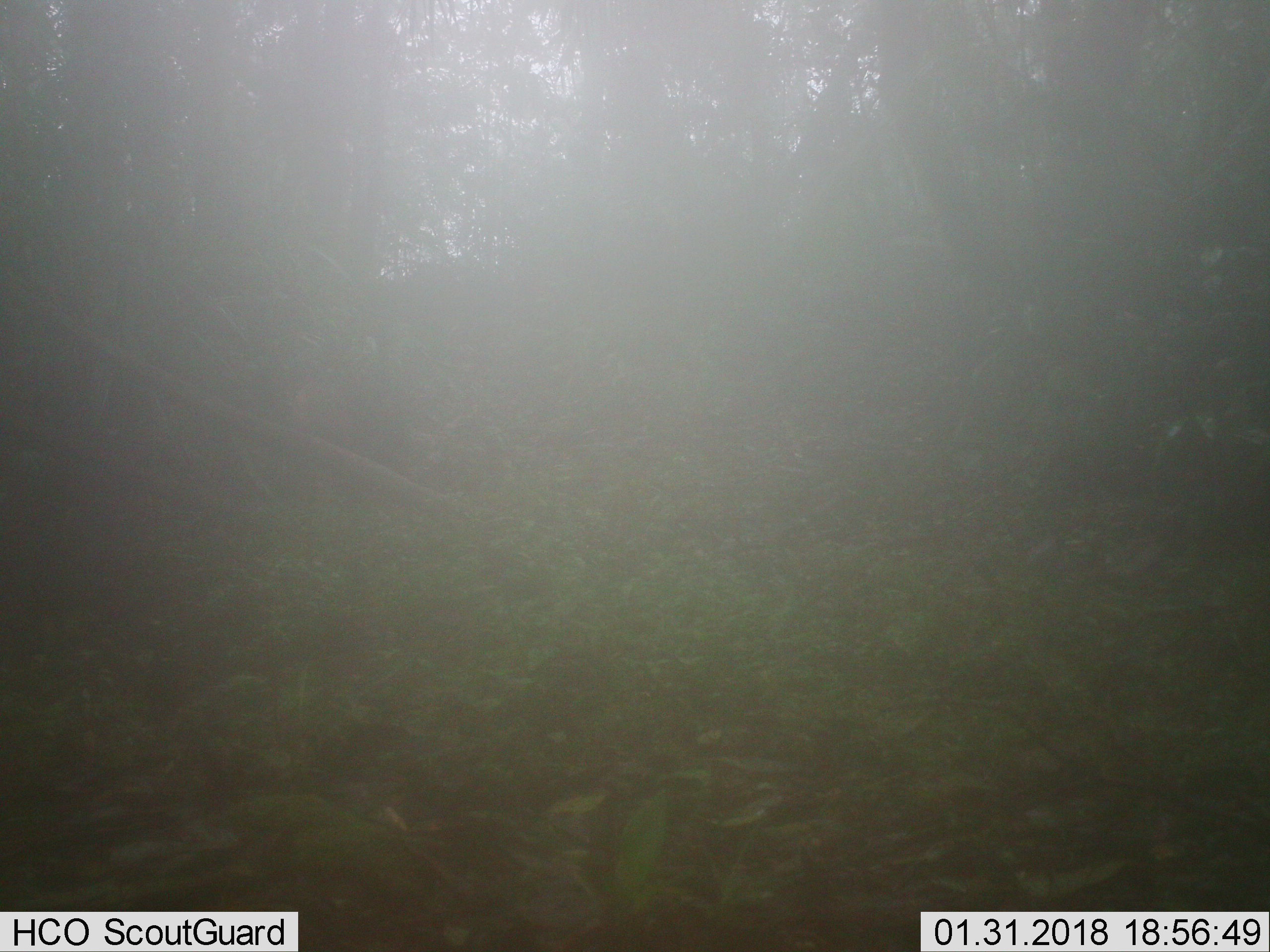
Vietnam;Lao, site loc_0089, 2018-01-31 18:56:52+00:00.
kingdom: Animalia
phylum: Chordata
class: Mammalia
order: Artiodactyla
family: Suidae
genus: Sus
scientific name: Sus scrofa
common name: eurasian wild pig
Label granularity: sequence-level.